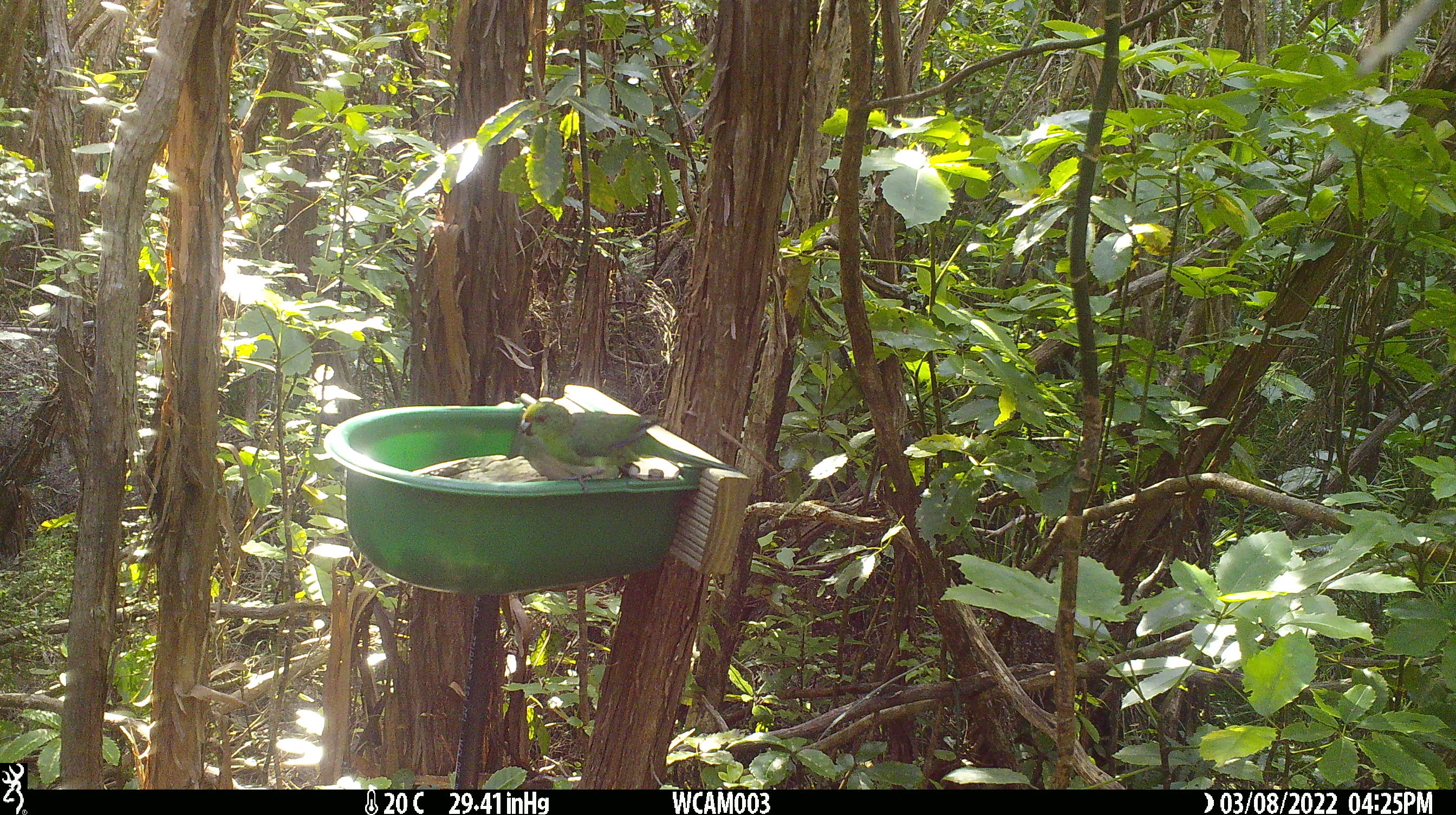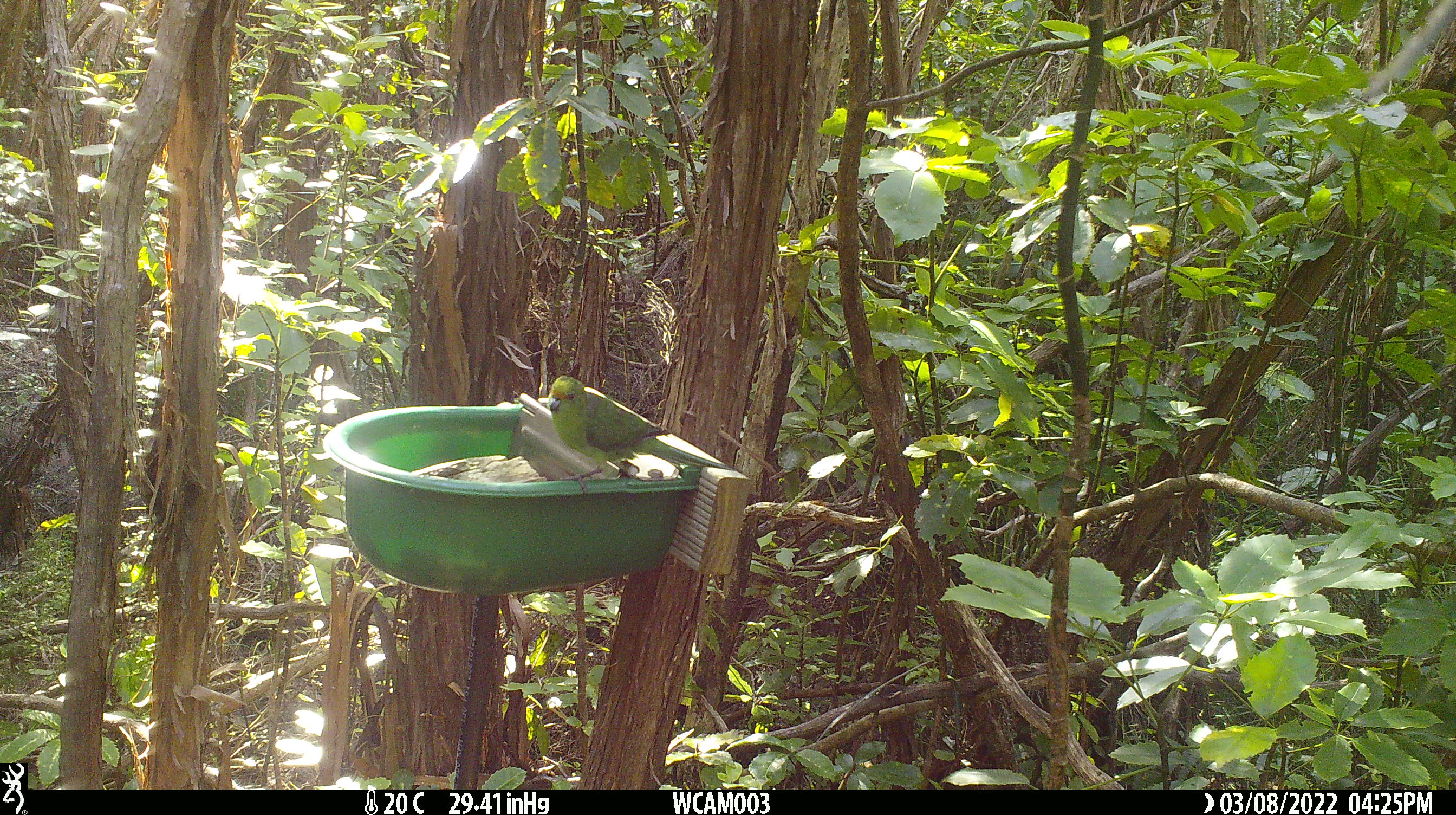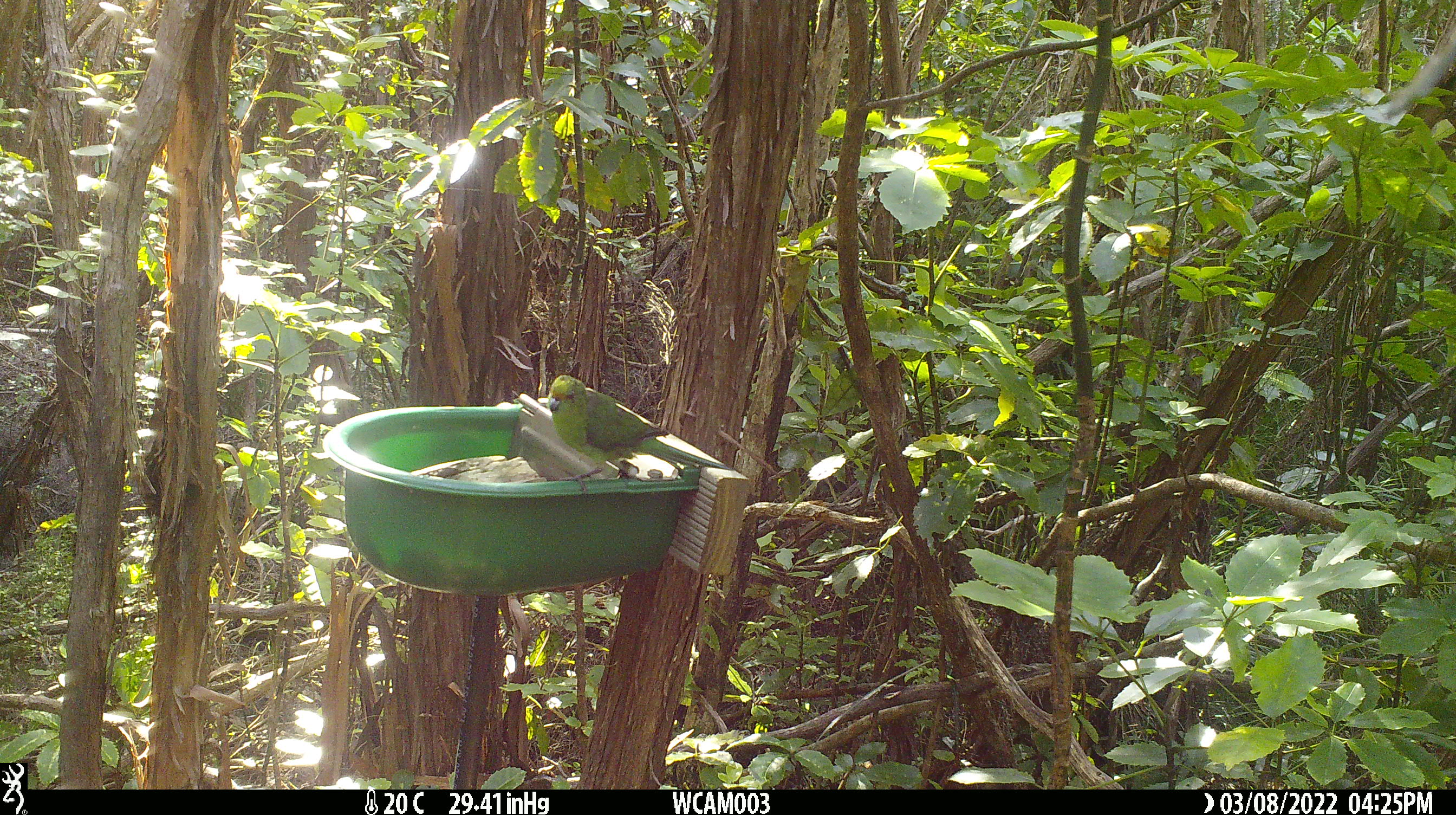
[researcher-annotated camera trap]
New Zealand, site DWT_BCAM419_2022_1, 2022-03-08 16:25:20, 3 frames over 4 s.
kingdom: Animalia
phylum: Chordata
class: Aves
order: Psittaciformes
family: Psittaculidae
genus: Cyanoramphus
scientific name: Cyanoramphus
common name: parakeet